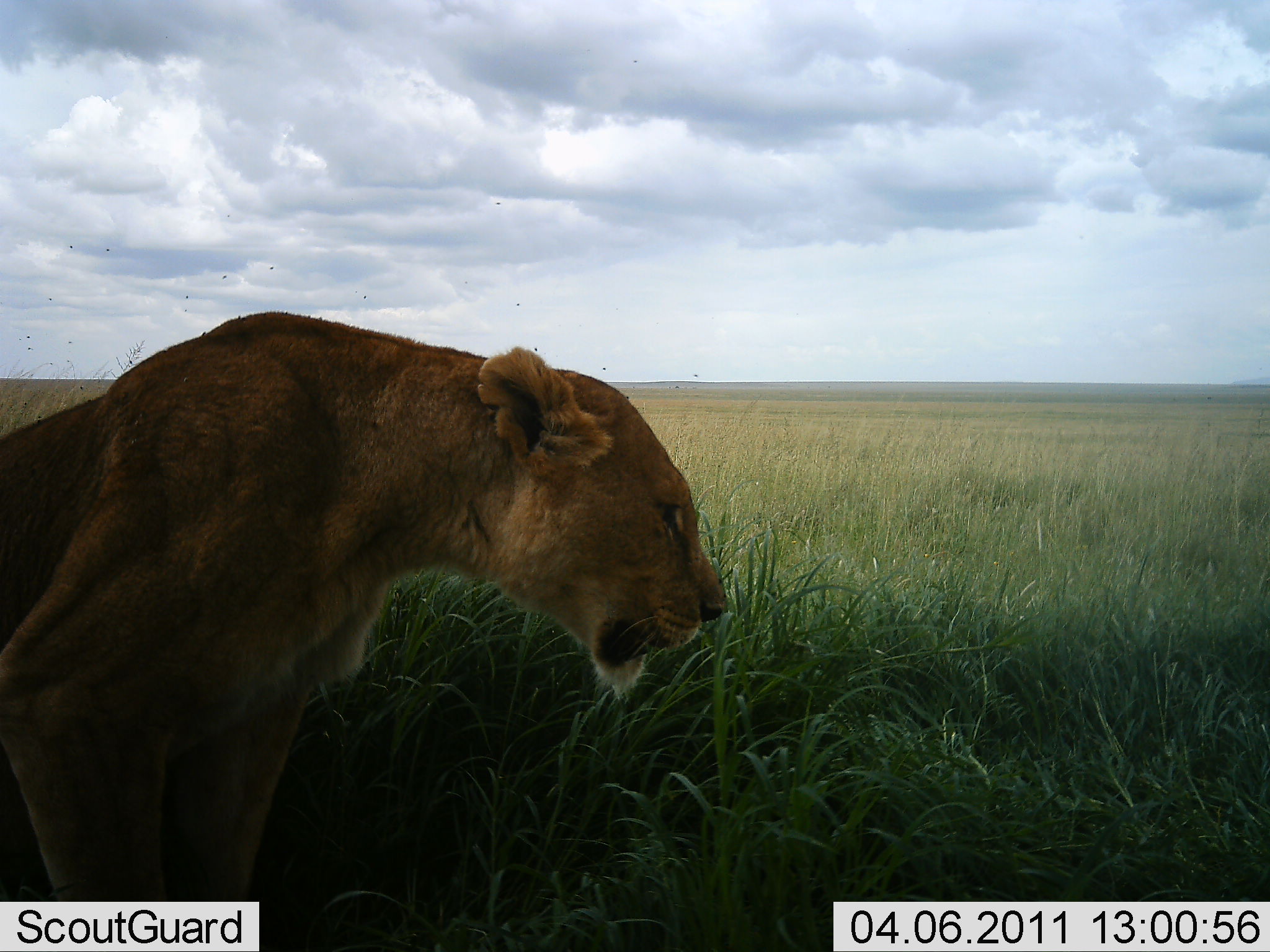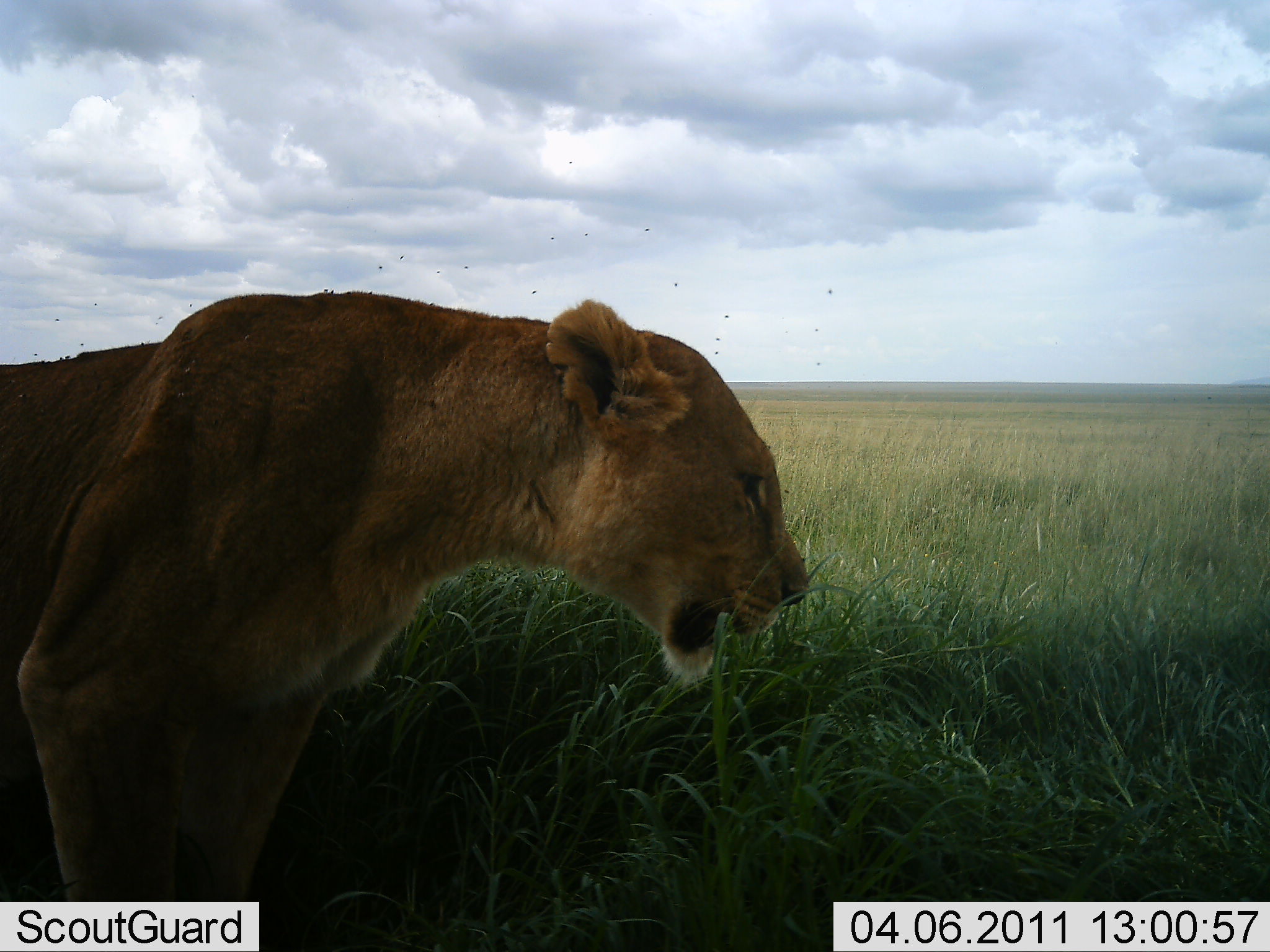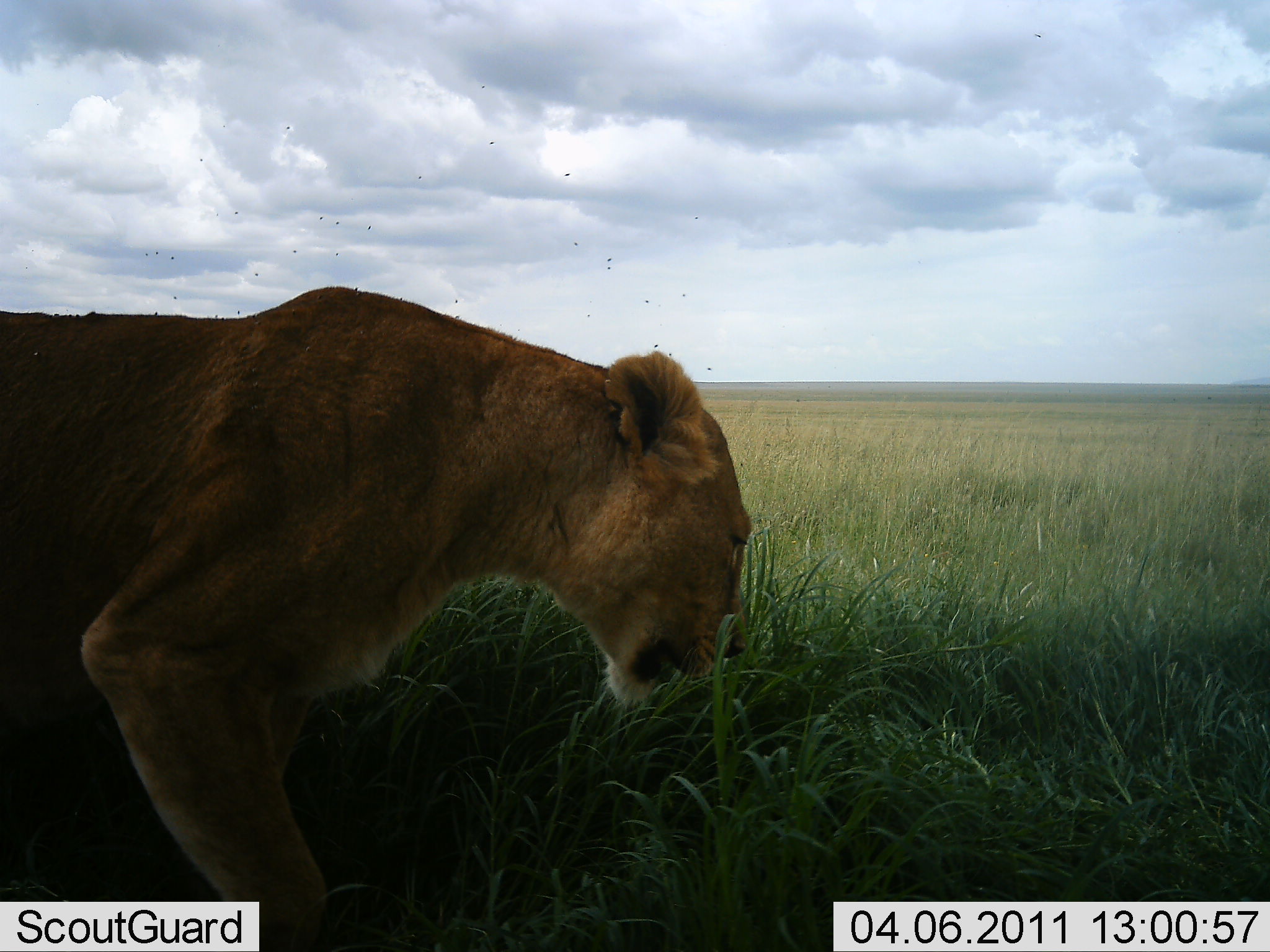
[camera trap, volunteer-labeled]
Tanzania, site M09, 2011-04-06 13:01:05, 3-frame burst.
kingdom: Animalia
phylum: Chordata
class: Mammalia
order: Carnivora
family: Felidae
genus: Panthera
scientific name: Panthera leo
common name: lion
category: lionfemale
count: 1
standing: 40%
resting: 10%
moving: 40%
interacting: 10%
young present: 0%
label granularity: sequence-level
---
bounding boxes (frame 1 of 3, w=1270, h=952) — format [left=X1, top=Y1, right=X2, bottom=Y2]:
animal: [left=0, top=310, right=727, bottom=951]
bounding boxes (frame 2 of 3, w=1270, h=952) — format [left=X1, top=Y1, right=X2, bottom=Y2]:
animal: [left=0, top=290, right=810, bottom=952]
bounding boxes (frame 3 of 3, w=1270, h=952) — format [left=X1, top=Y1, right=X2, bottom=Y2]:
animal: [left=1, top=286, right=756, bottom=952]